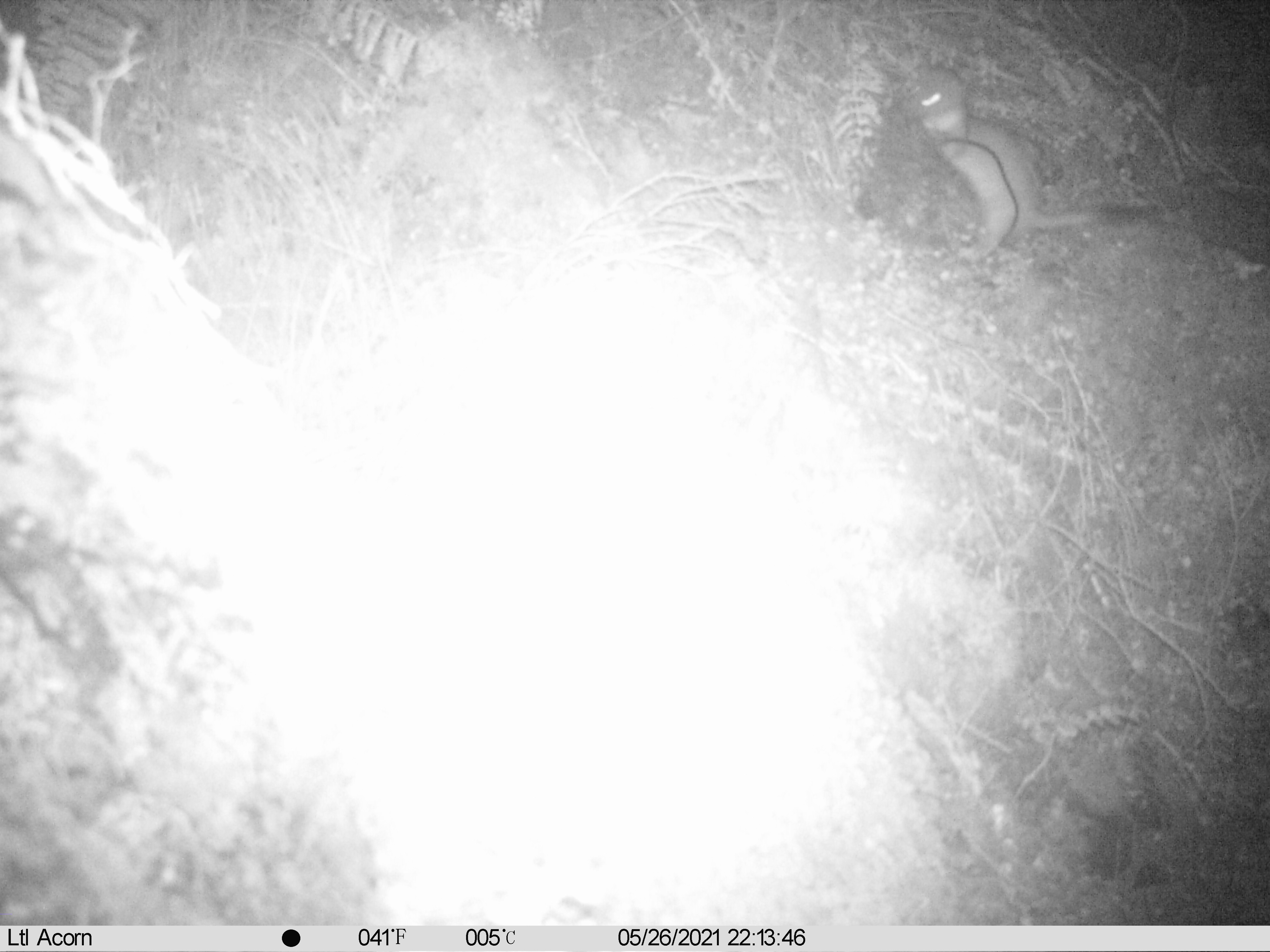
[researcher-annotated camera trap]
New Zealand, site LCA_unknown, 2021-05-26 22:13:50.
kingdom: Animalia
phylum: Chordata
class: Mammalia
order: Carnivora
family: Mustelidae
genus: Mustela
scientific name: Mustela erminea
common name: stoat